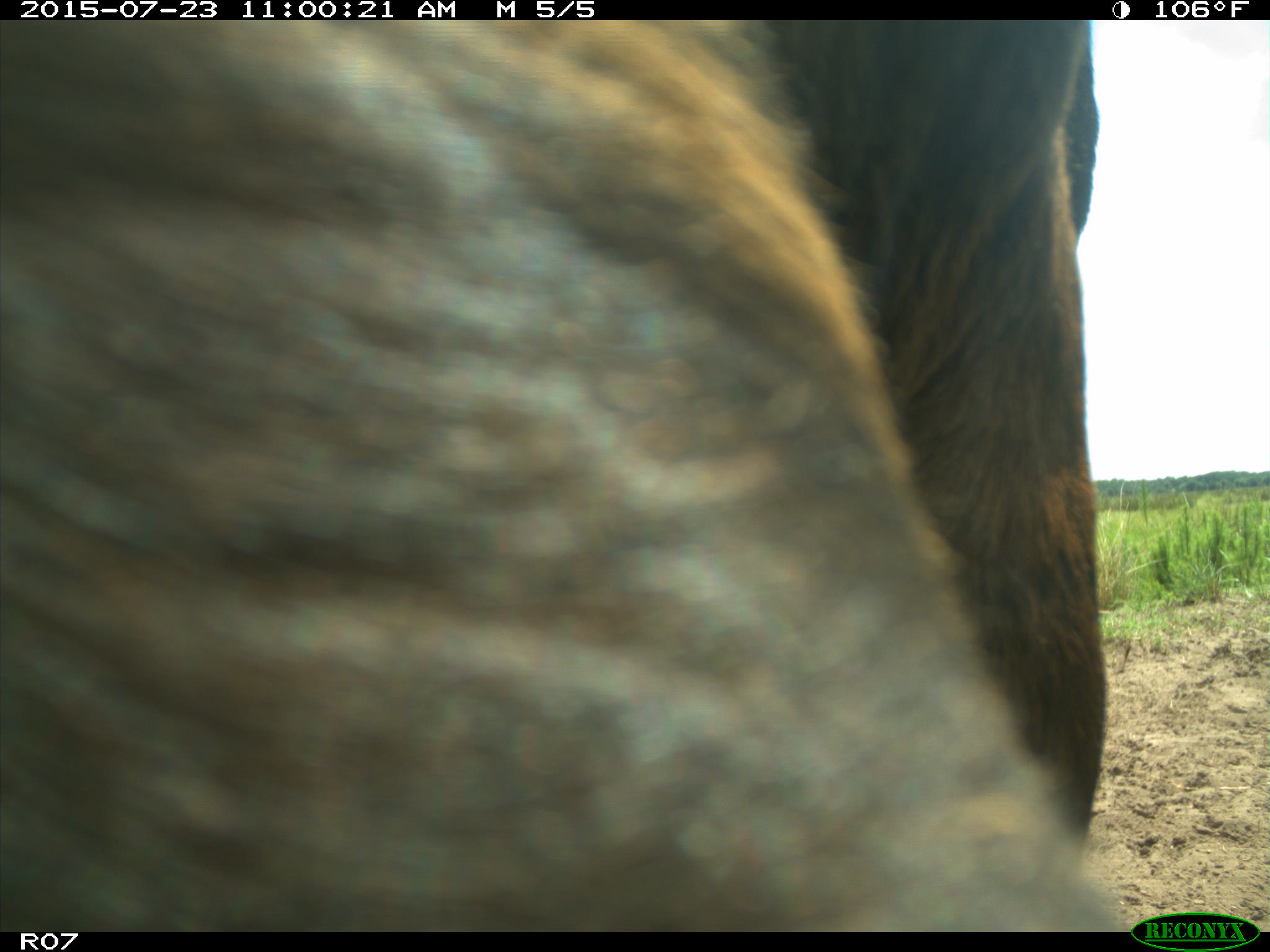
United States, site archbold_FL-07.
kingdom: Animalia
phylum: Chordata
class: Mammalia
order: Artiodactyla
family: Bovidae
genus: Bos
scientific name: Bos taurus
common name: domestic cow